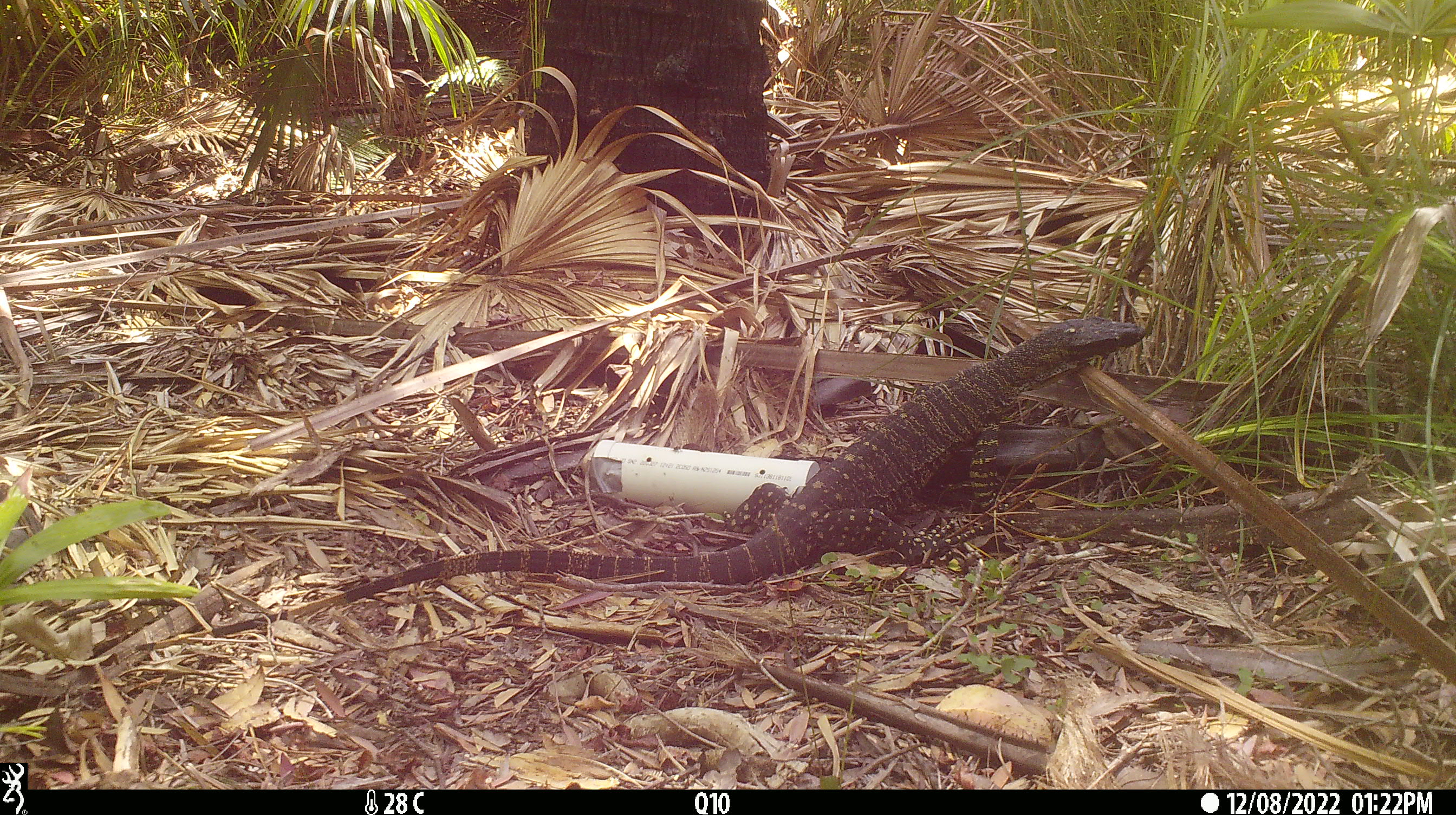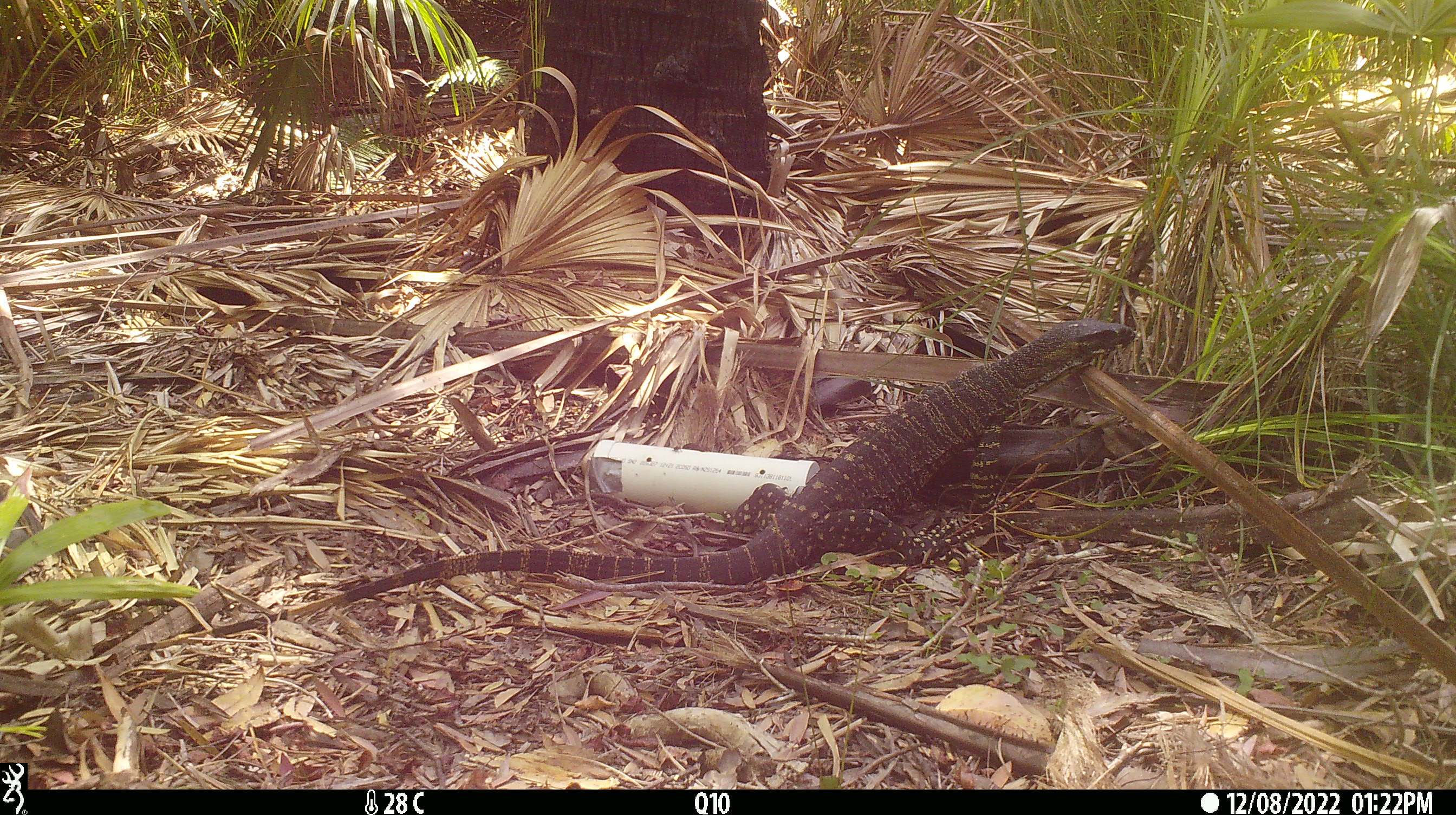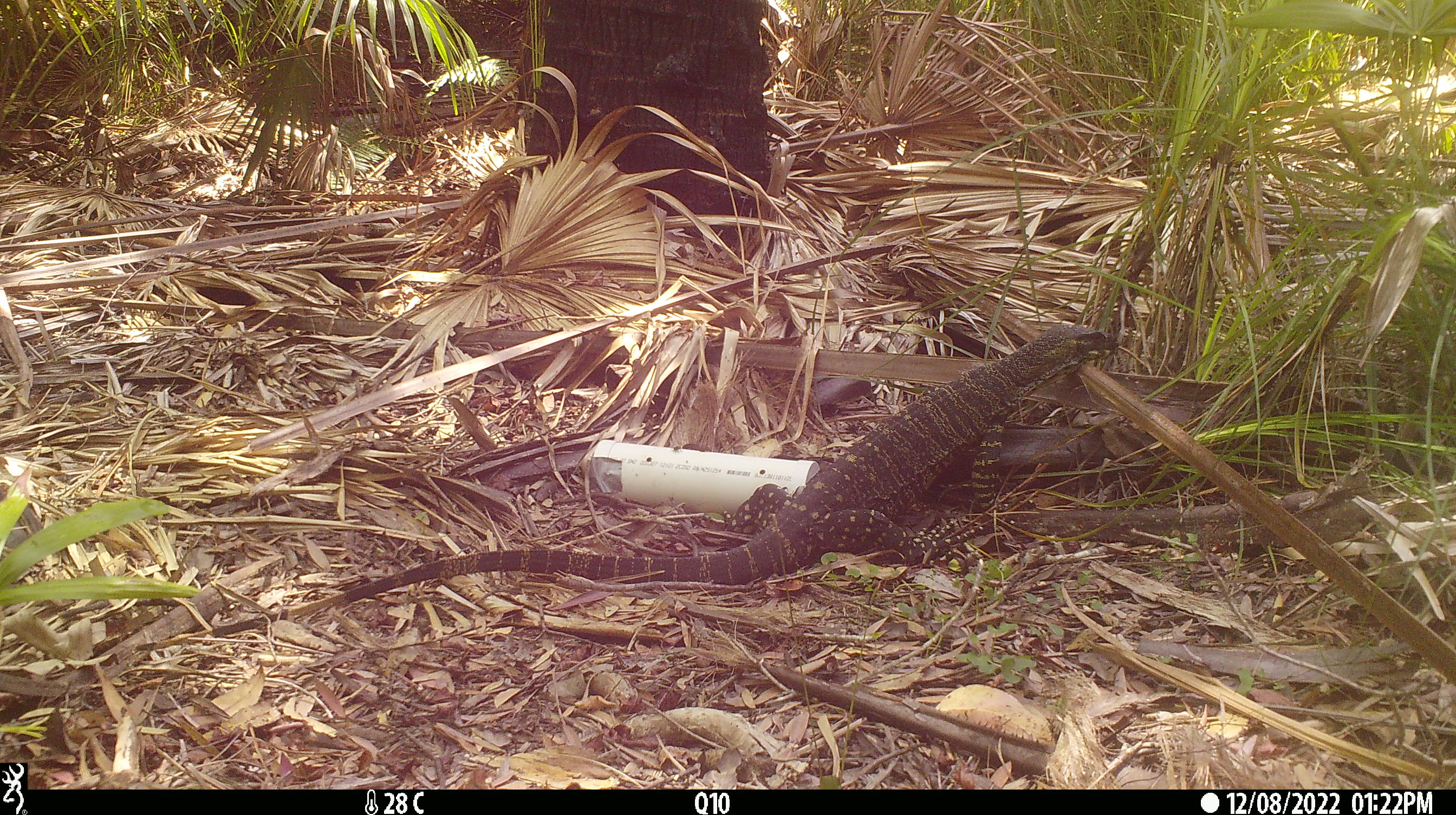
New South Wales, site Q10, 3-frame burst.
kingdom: Animalia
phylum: Chordata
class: Reptilia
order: Squamata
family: Varanidae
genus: Varanus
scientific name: Varanus varius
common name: lace monitor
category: goanna